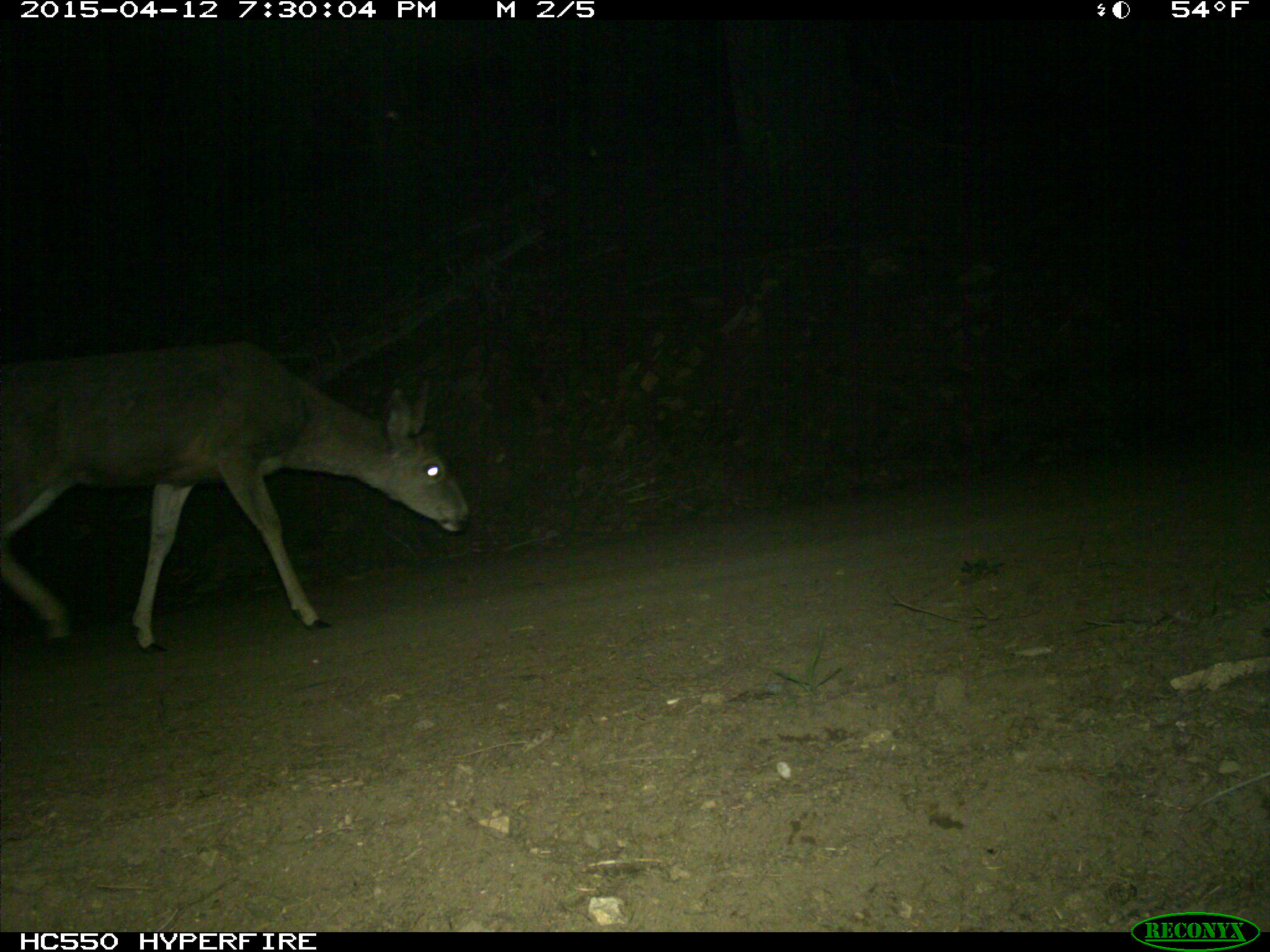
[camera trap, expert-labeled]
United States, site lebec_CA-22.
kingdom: Animalia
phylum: Chordata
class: Mammalia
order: Artiodactyla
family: Cervidae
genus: Odocoileus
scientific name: Odocoileus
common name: deer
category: unidentified deer